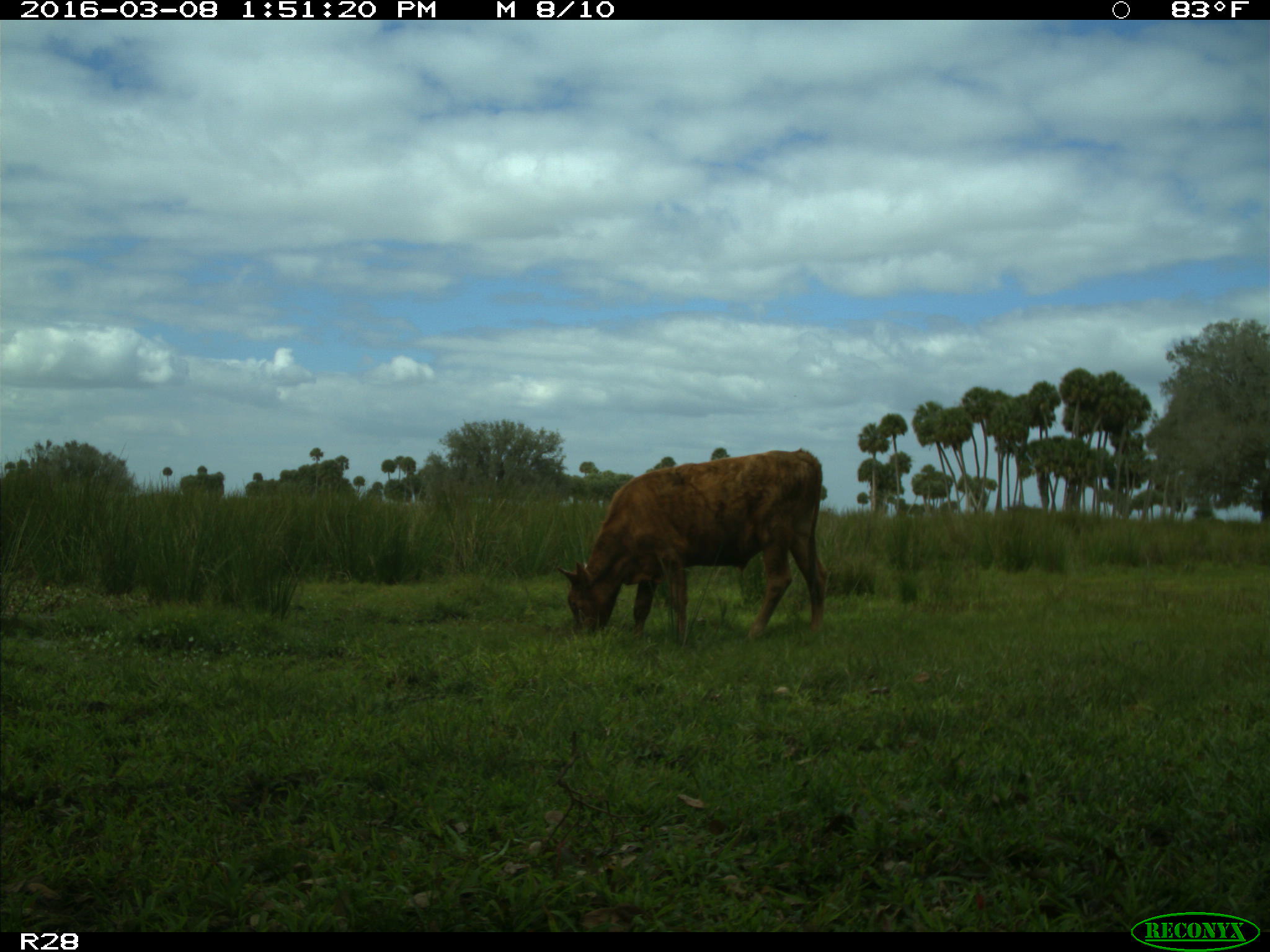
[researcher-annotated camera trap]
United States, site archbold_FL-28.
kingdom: Animalia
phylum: Chordata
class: Mammalia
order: Artiodactyla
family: Bovidae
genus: Bos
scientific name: Bos taurus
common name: domestic cow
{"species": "Bos taurus (domestic cow)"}